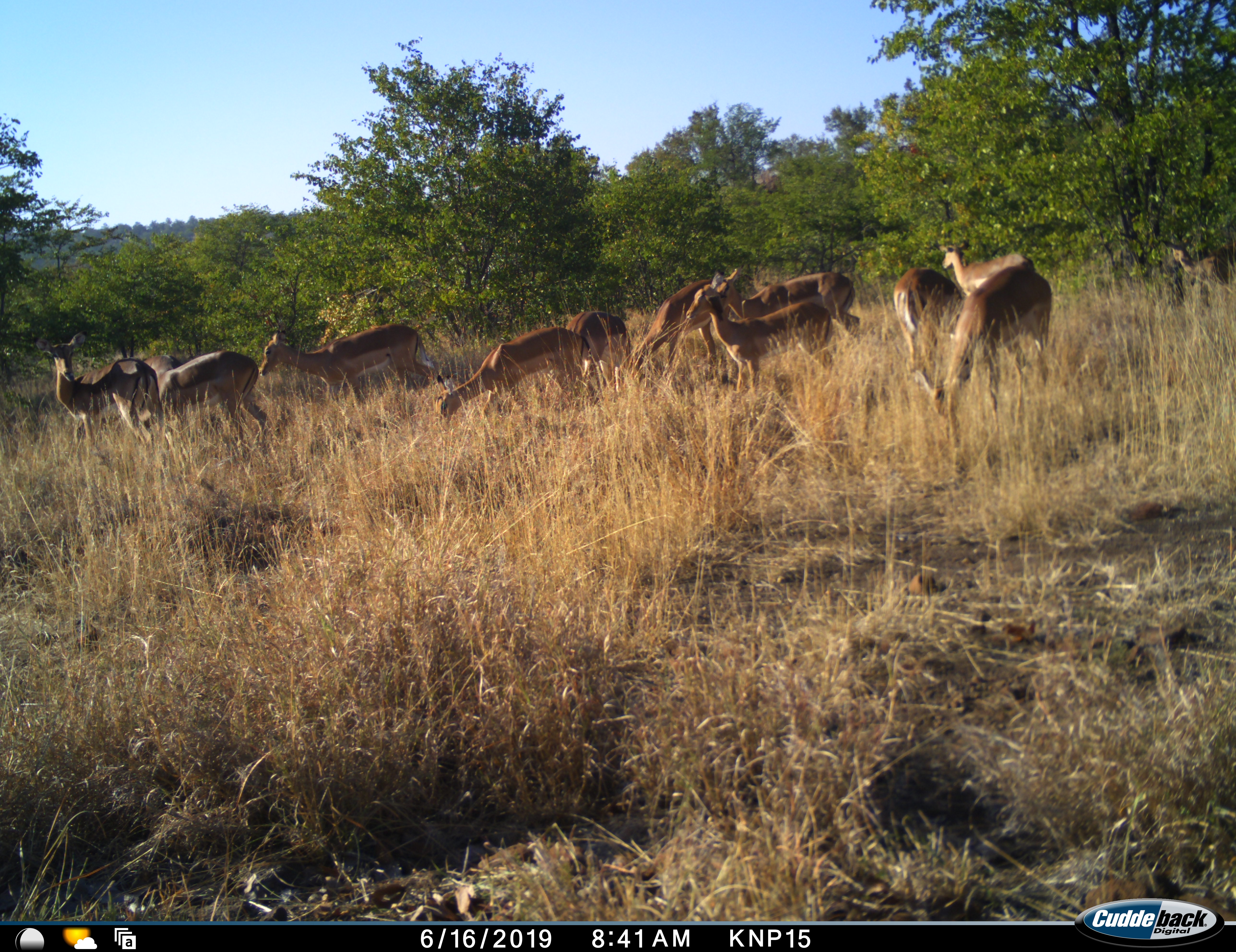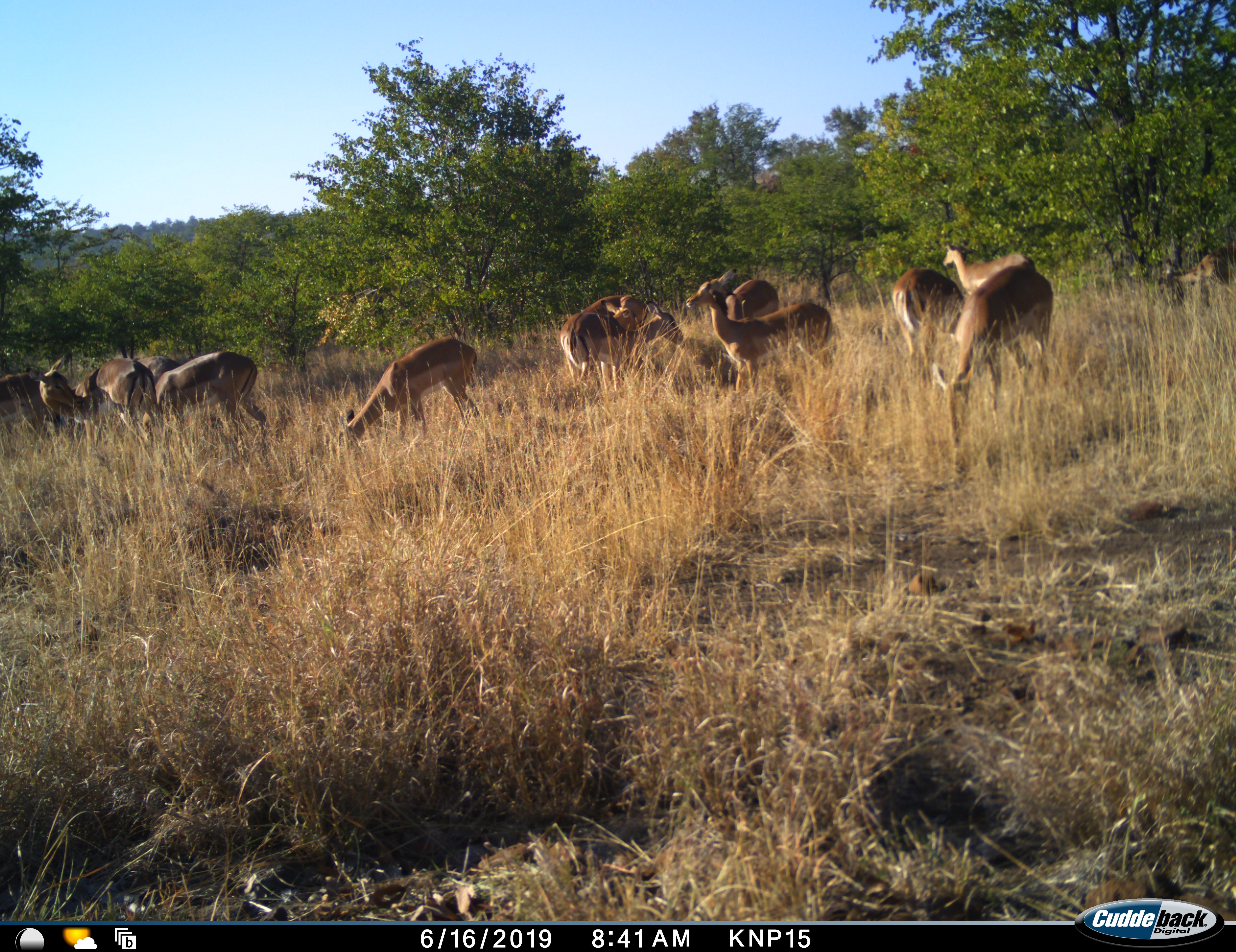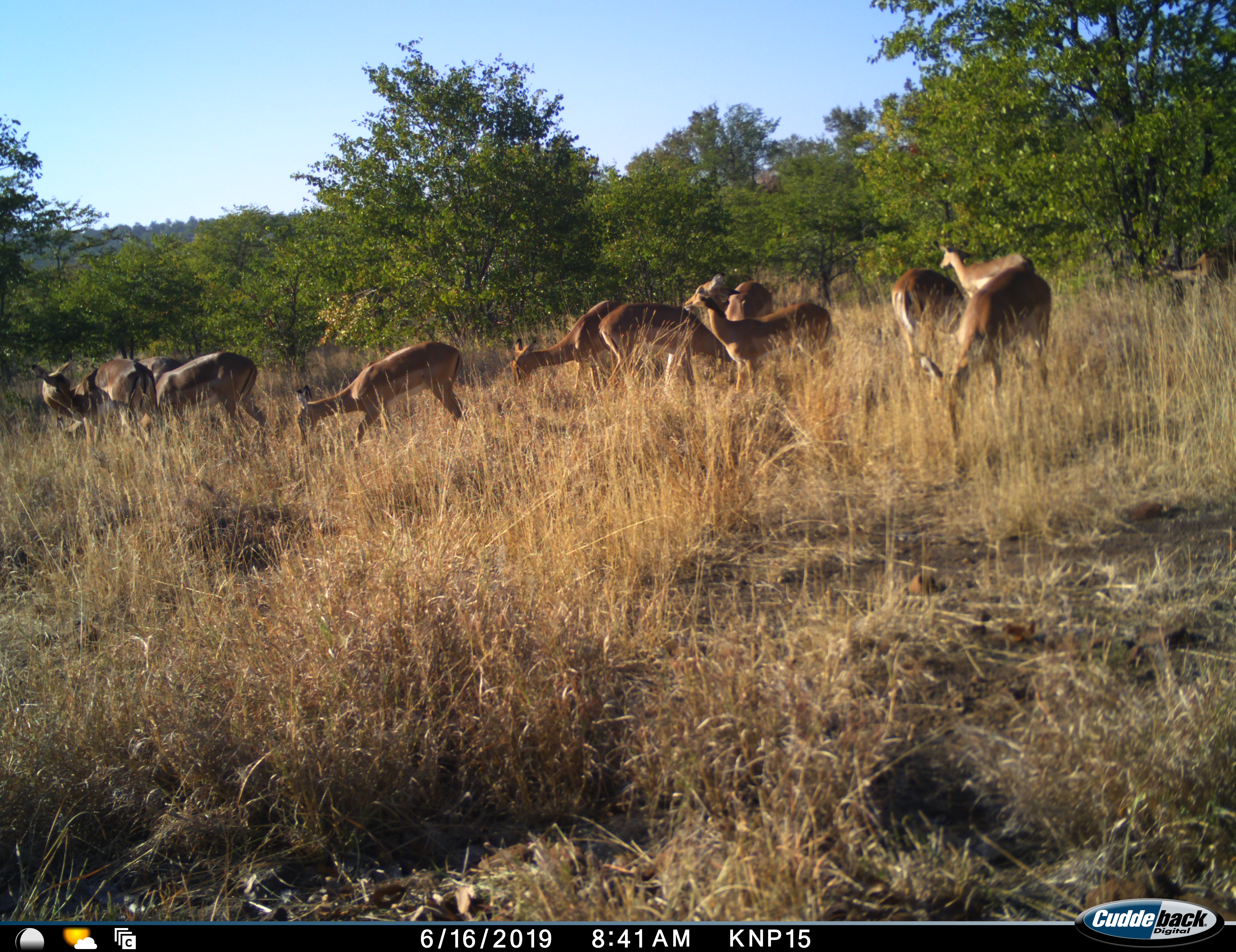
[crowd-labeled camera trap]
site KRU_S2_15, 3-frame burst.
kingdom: Animalia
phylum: Chordata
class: Mammalia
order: Artiodactyla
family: Bovidae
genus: Aepyceros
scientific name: Aepyceros melampus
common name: impala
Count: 11-50.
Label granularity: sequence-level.